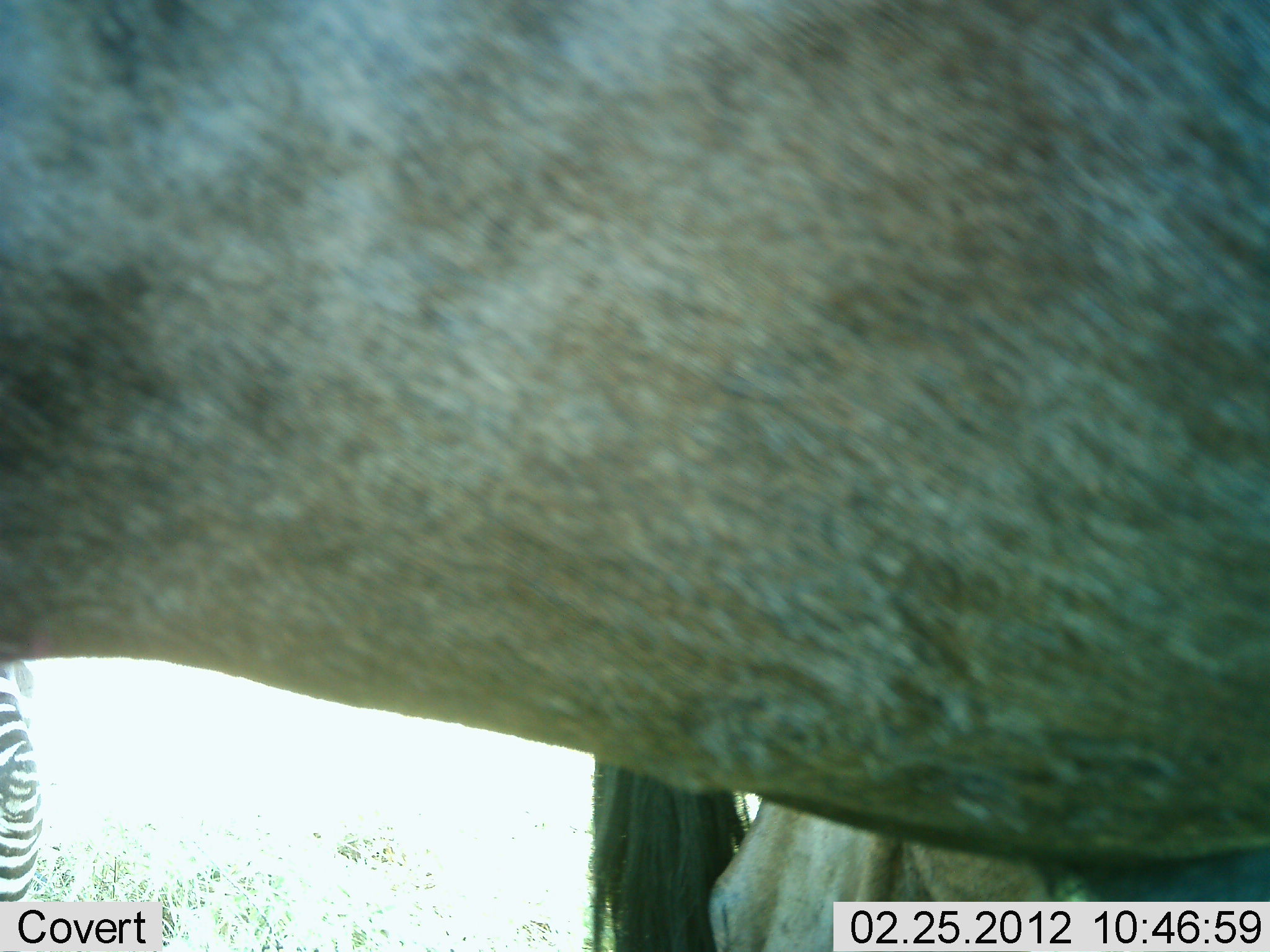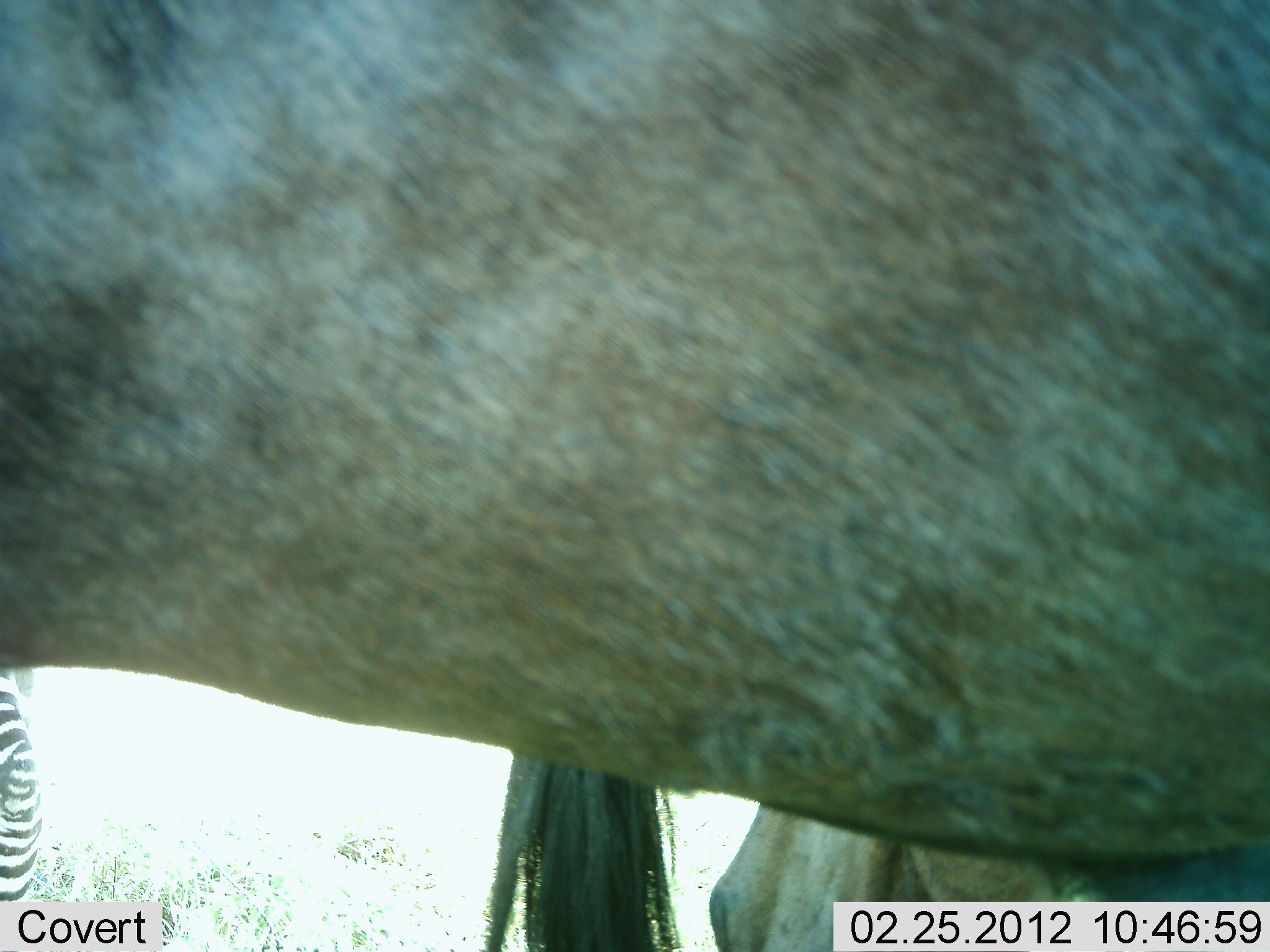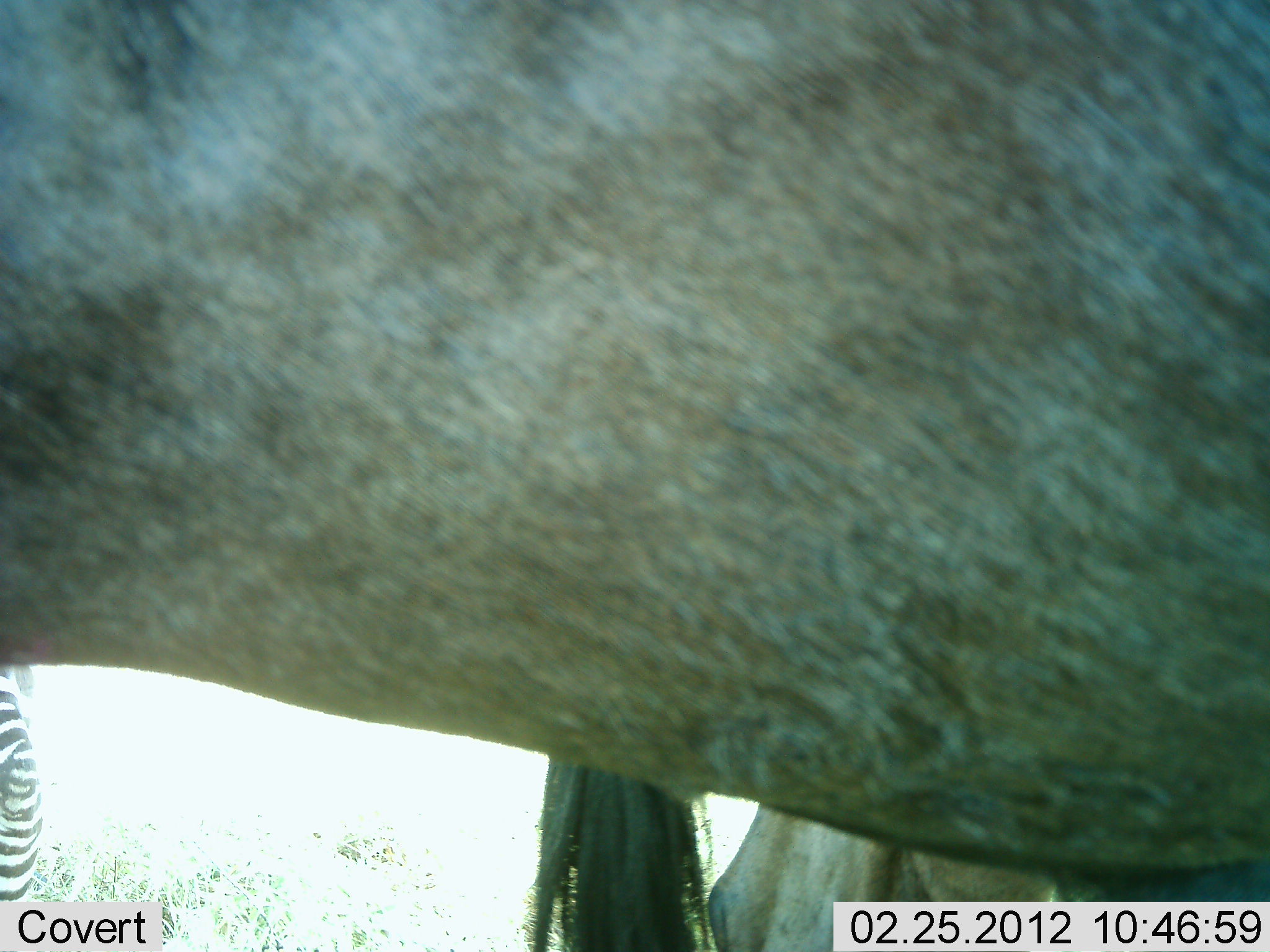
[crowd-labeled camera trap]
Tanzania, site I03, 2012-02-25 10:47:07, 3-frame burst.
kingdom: Animalia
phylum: Chordata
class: Mammalia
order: Artiodactyla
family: Bovidae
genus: Connochaetes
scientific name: Connochaetes taurinus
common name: blue wildebeest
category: wildebeest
Wildebeest (blue wildebeest) (Connochaetes taurinus), count 1. Behavior (volunteer vote fractions): standing 100%, resting 0%, moving 0%, interacting 0%. Young present (vote fraction): 0%. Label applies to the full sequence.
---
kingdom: Animalia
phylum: Chordata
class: Mammalia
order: Perissodactyla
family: Equidae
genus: Equus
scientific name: Equus quagga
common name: plains zebra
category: zebra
Zebra (plains zebra) (Equus quagga), count 1. Behavior (volunteer vote fractions): standing 93%, resting 0%, moving 0%, interacting 0%. Young present (vote fraction): 0%. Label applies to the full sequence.